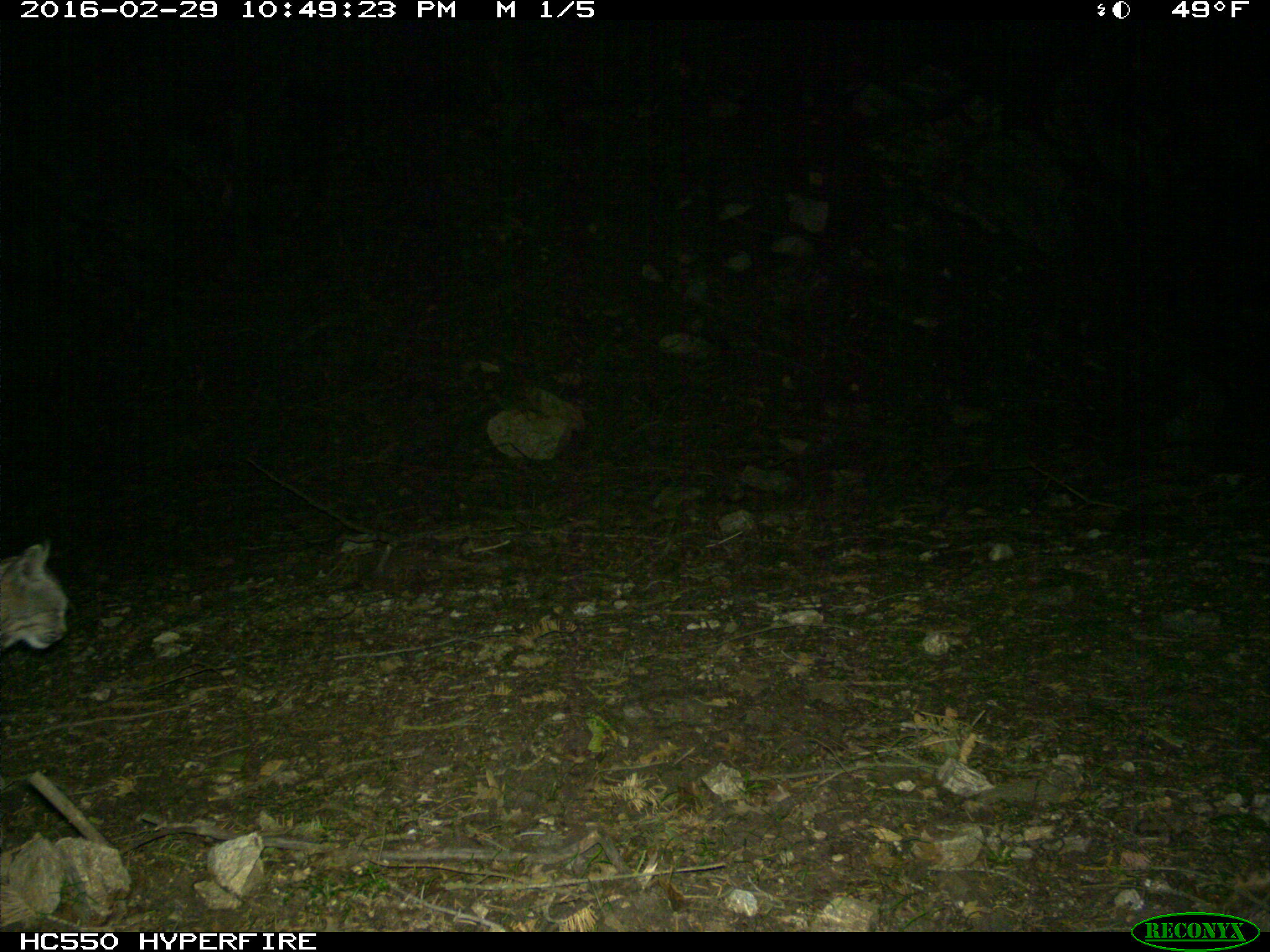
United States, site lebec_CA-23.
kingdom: Animalia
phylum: Chordata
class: Mammalia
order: Carnivora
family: Felidae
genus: Lynx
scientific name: Lynx rufus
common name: bobcat